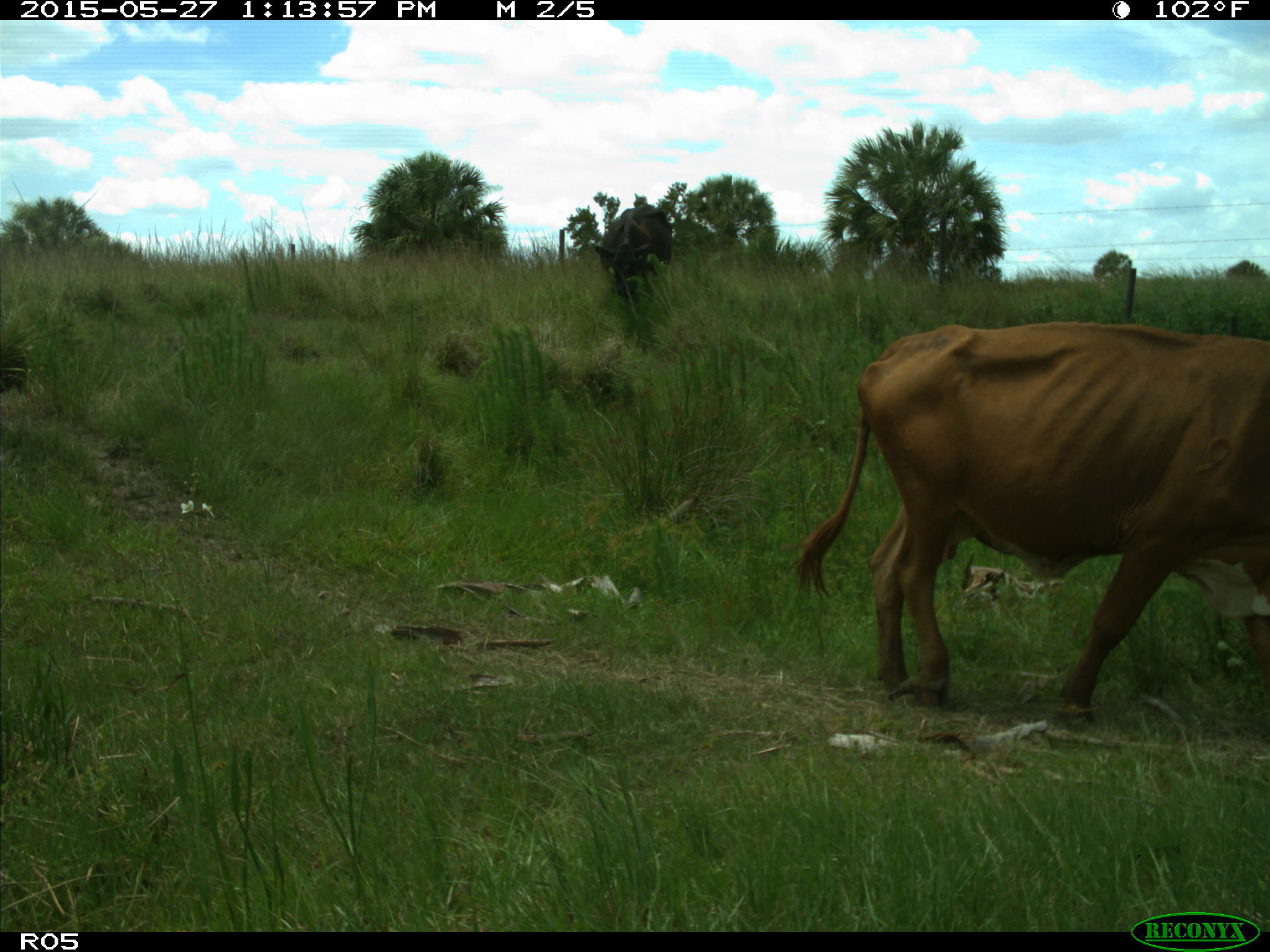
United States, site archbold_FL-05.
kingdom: Animalia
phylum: Chordata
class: Mammalia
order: Artiodactyla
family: Bovidae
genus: Bos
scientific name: Bos taurus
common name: domestic cow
Bos taurus (domestic cow).